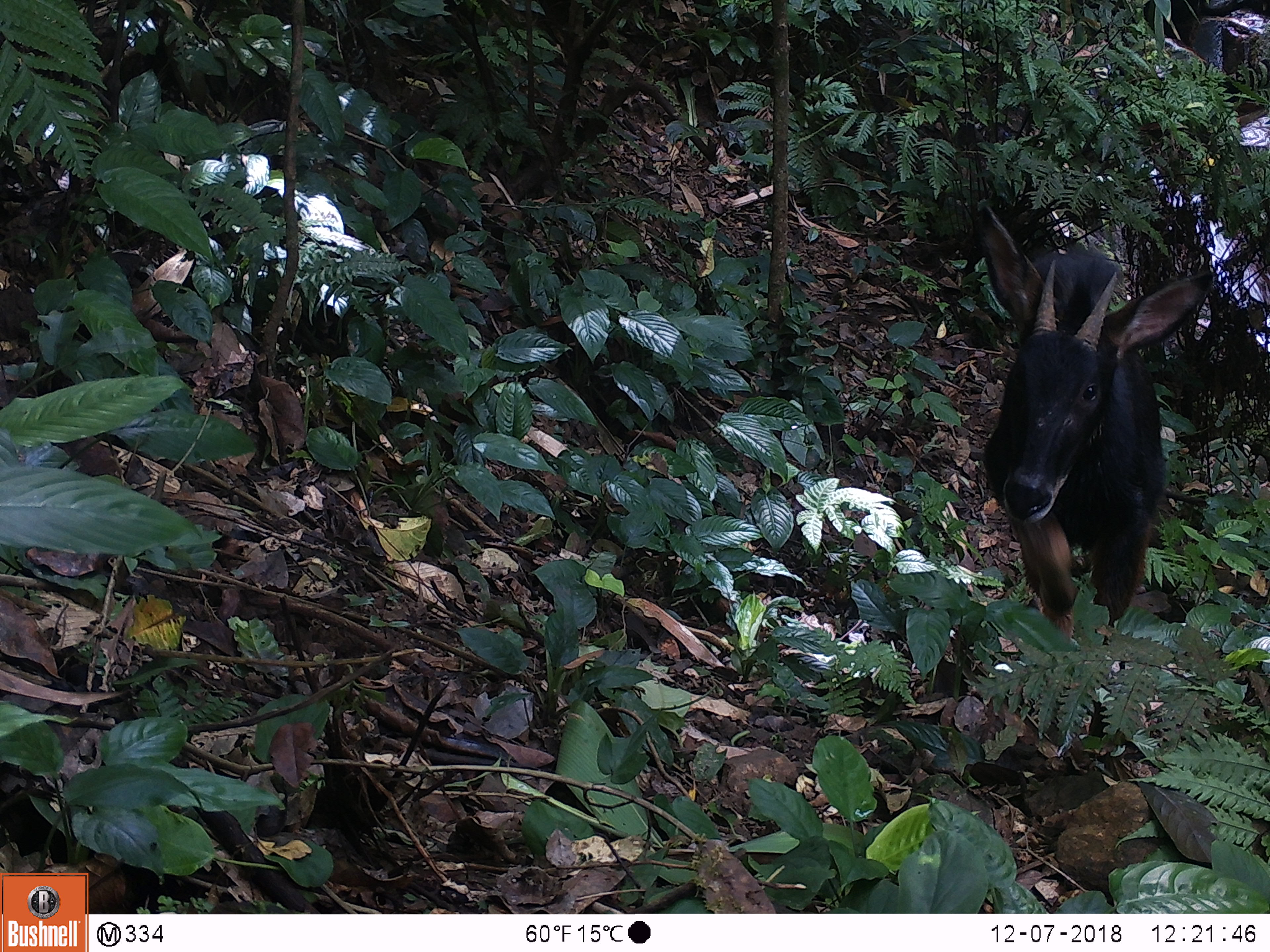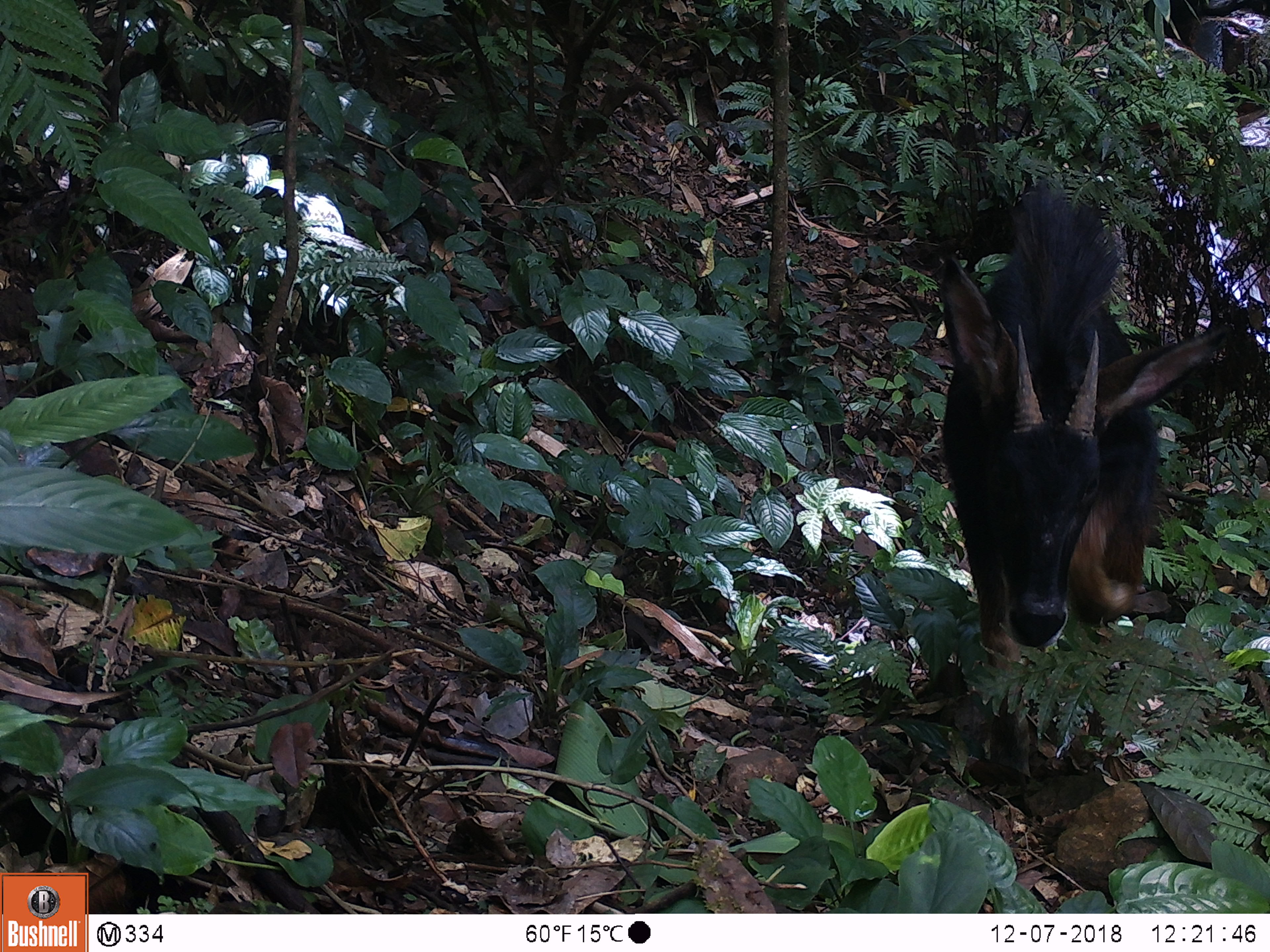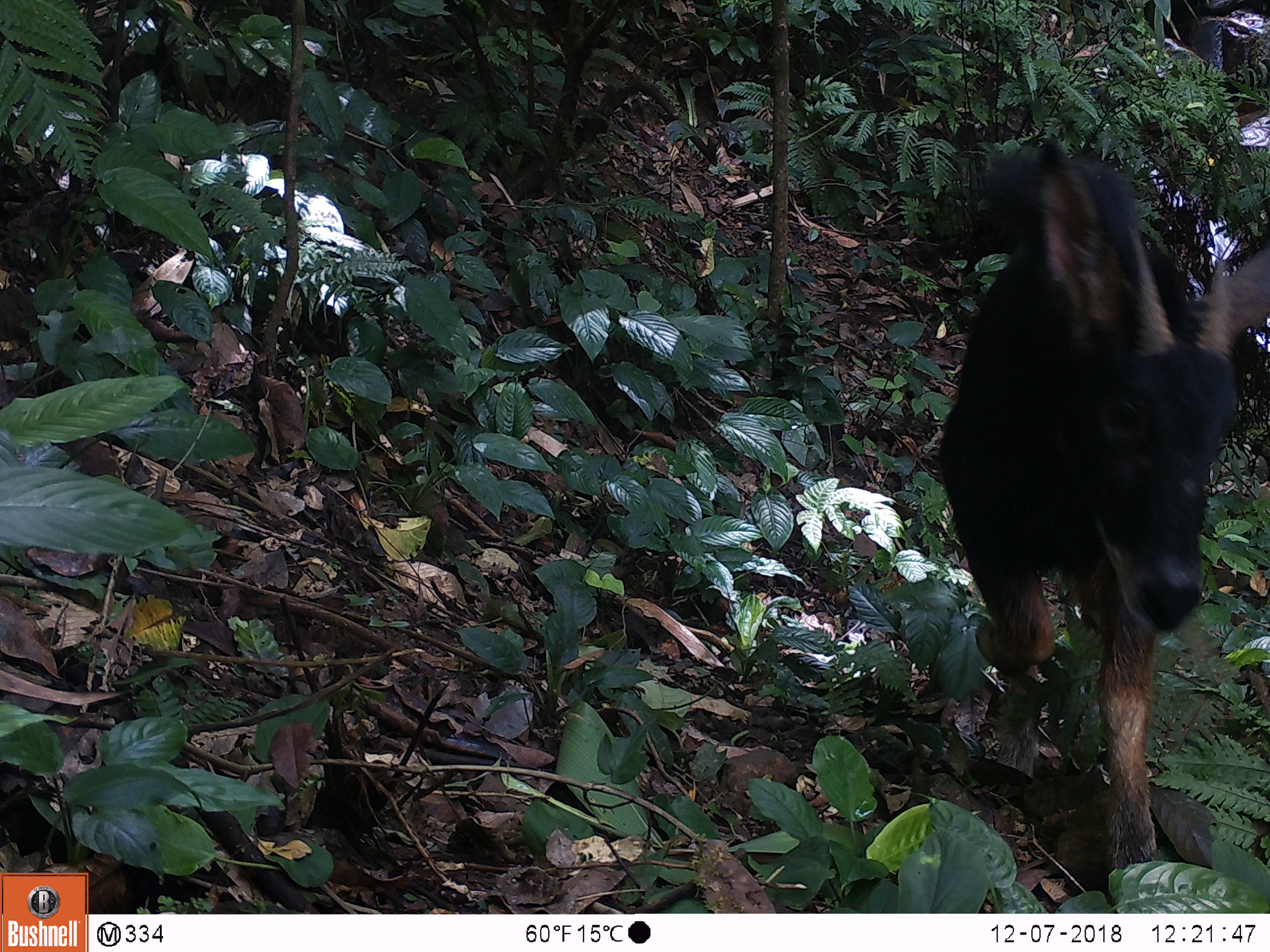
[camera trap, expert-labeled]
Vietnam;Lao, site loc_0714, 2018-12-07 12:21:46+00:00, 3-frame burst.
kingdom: Animalia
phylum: Chordata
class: Mammalia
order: Artiodactyla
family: Bovidae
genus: Capricornis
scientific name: Capricornis sumatraensis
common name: chinese serow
Chinese serow (Capricornis sumatraensis). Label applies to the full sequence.